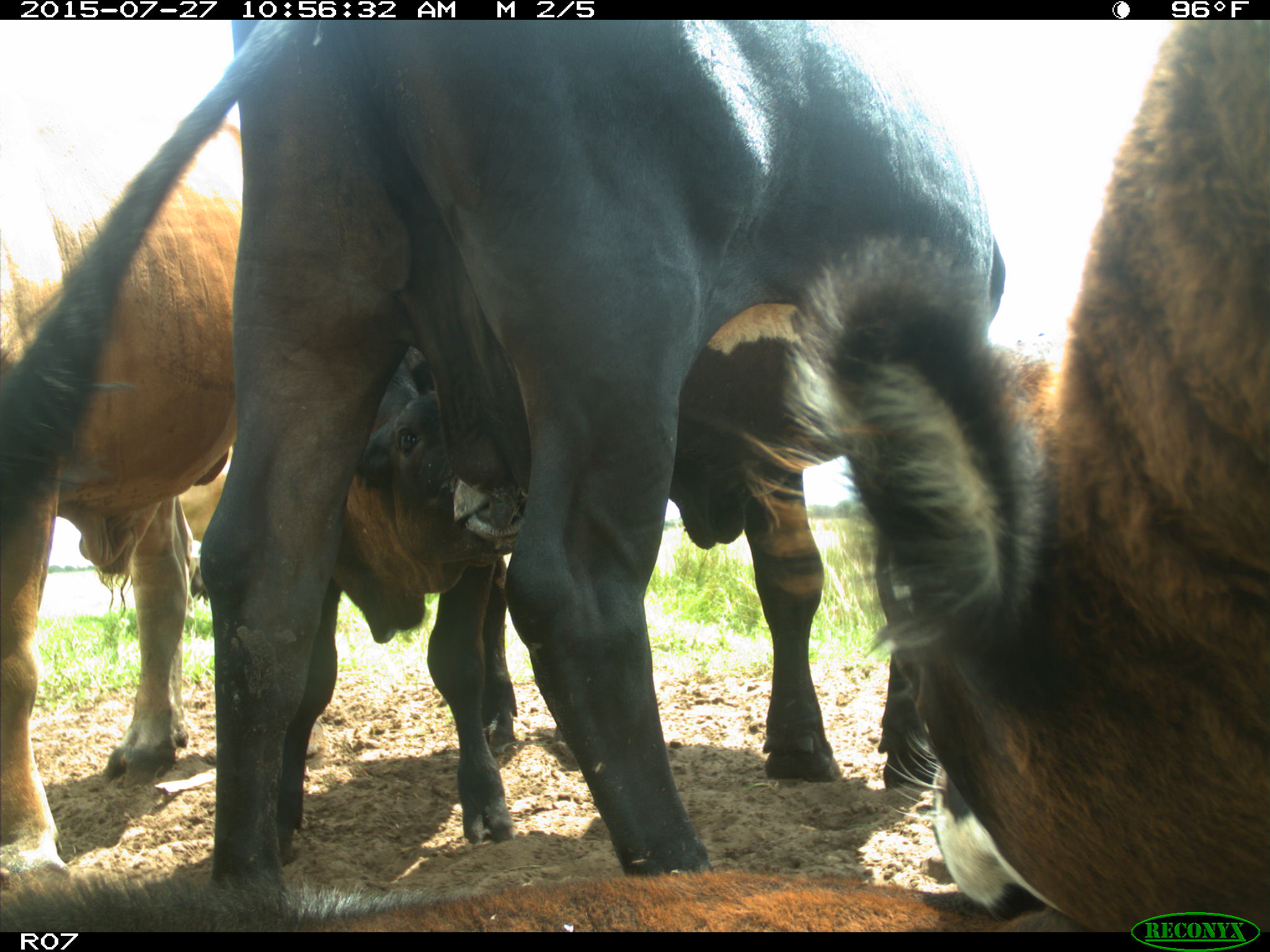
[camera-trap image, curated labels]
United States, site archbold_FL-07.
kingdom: Animalia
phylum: Chordata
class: Mammalia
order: Artiodactyla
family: Bovidae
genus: Bos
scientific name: Bos taurus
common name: domestic cow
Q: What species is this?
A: Bos taurus (domestic cow).